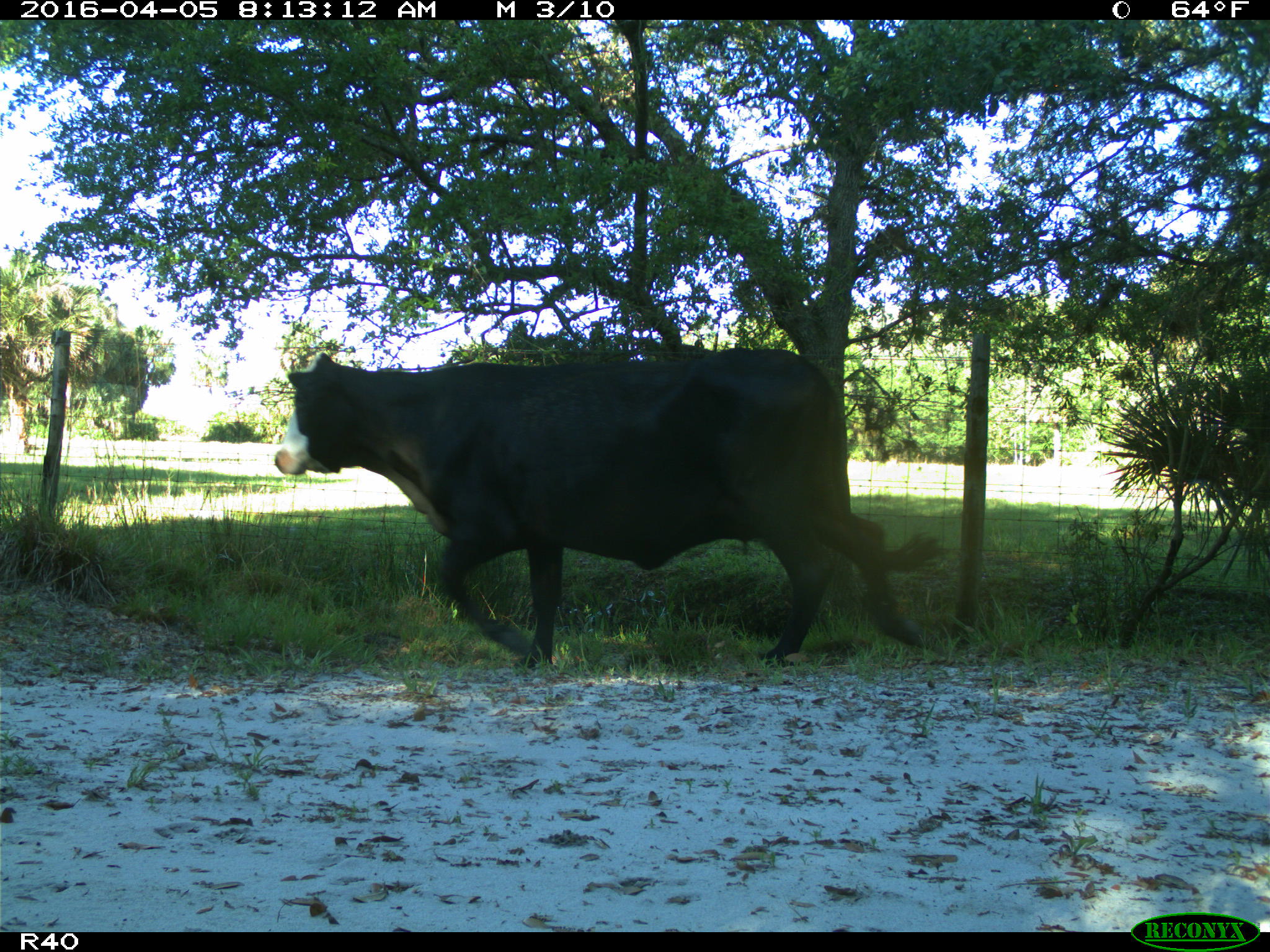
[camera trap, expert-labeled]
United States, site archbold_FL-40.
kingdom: Animalia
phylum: Chordata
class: Mammalia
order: Artiodactyla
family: Bovidae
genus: Bos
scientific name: Bos taurus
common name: domestic cow